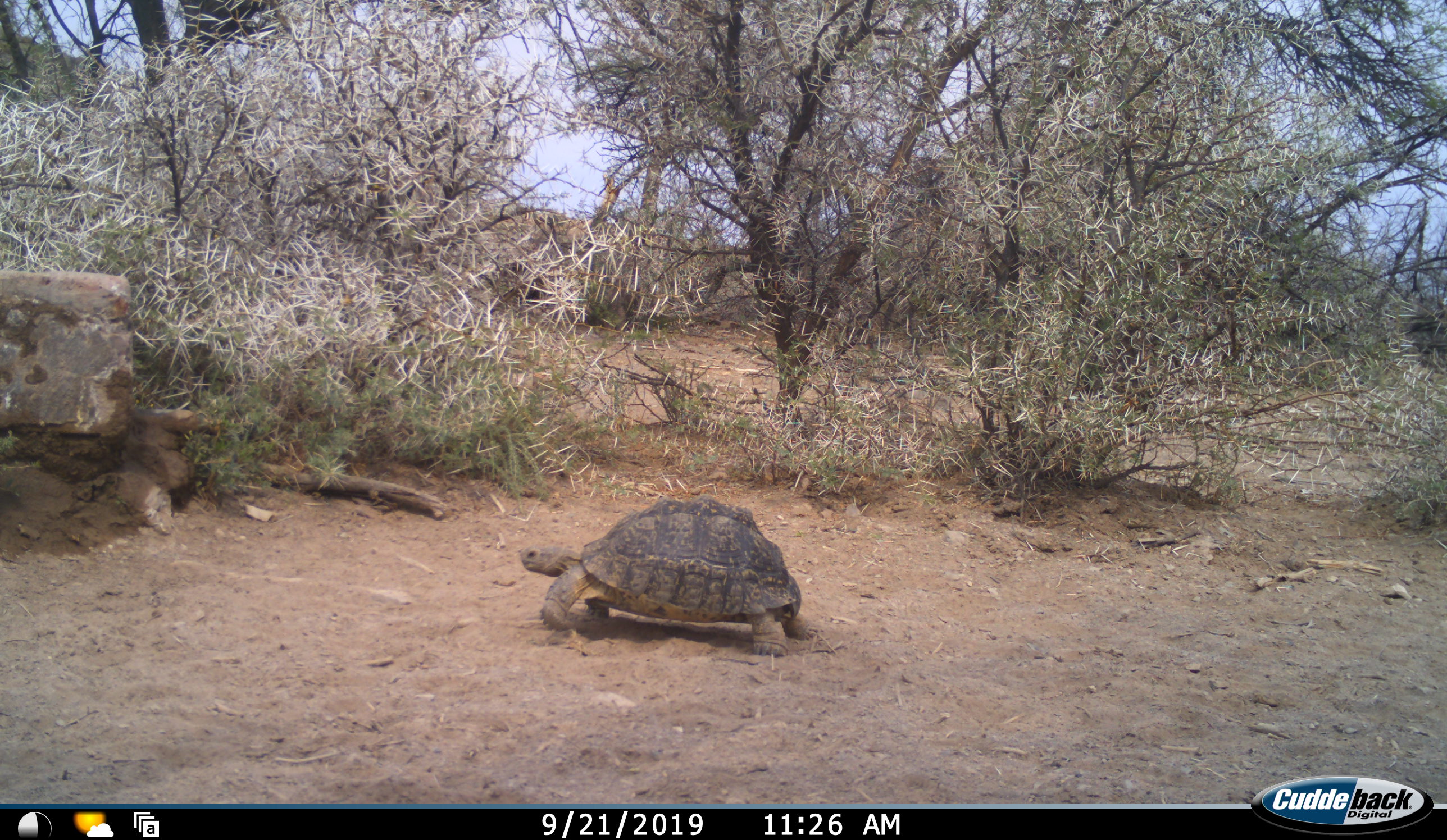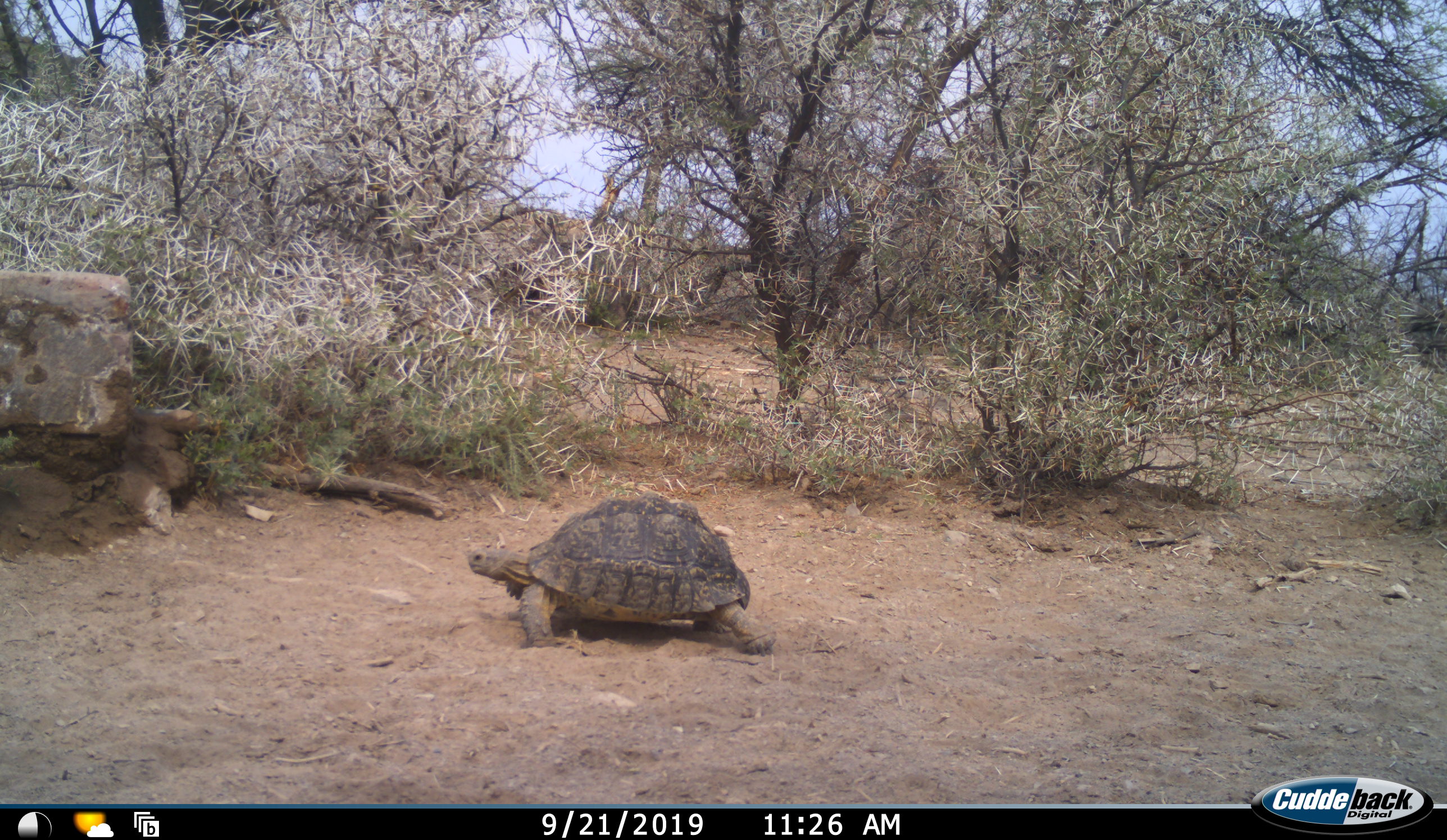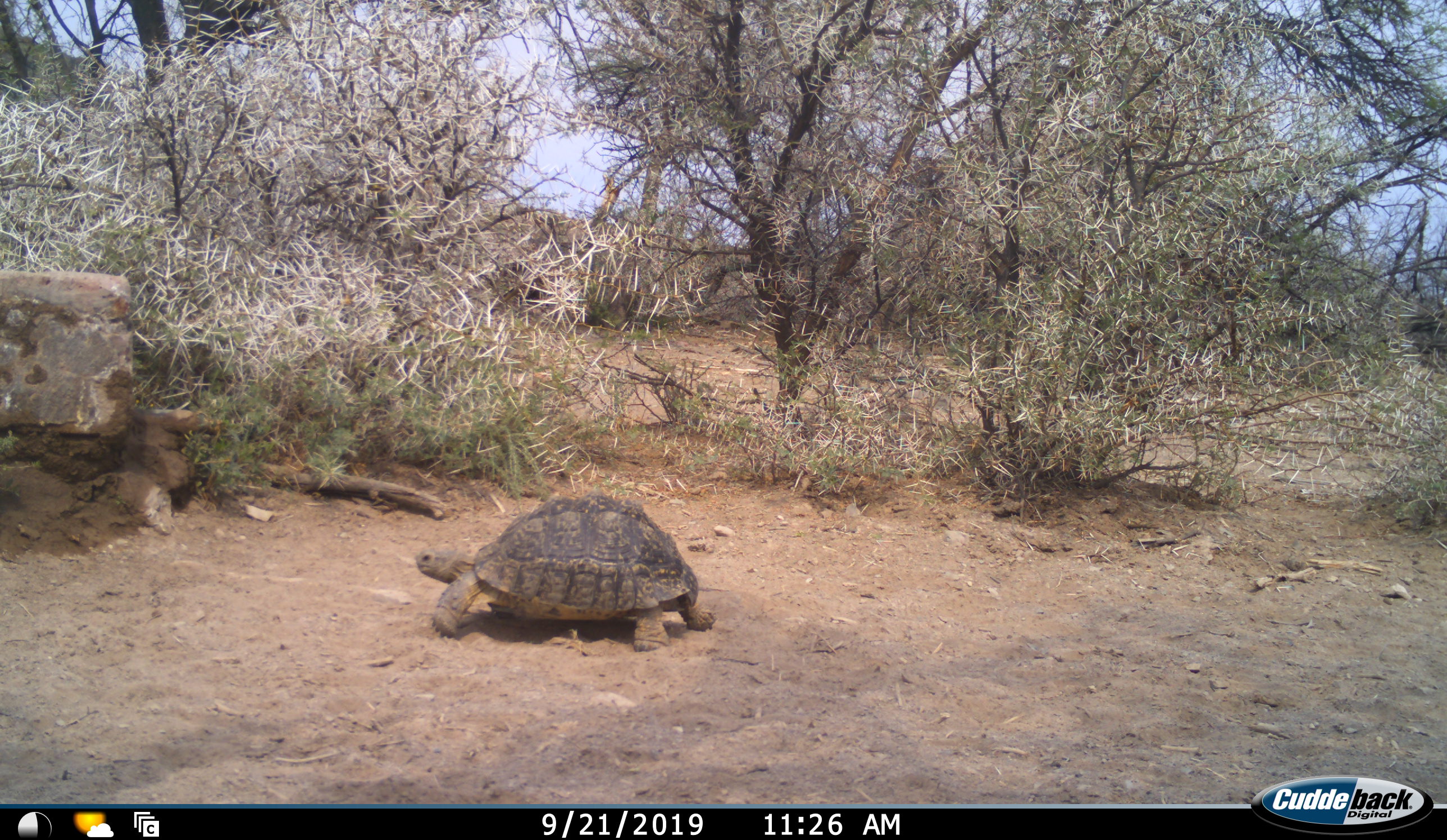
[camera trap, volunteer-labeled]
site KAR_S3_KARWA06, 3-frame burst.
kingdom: Animalia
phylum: Chordata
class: Reptilia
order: Testudines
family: Testudinidae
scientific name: Testudinidae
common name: tortoise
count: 1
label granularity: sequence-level